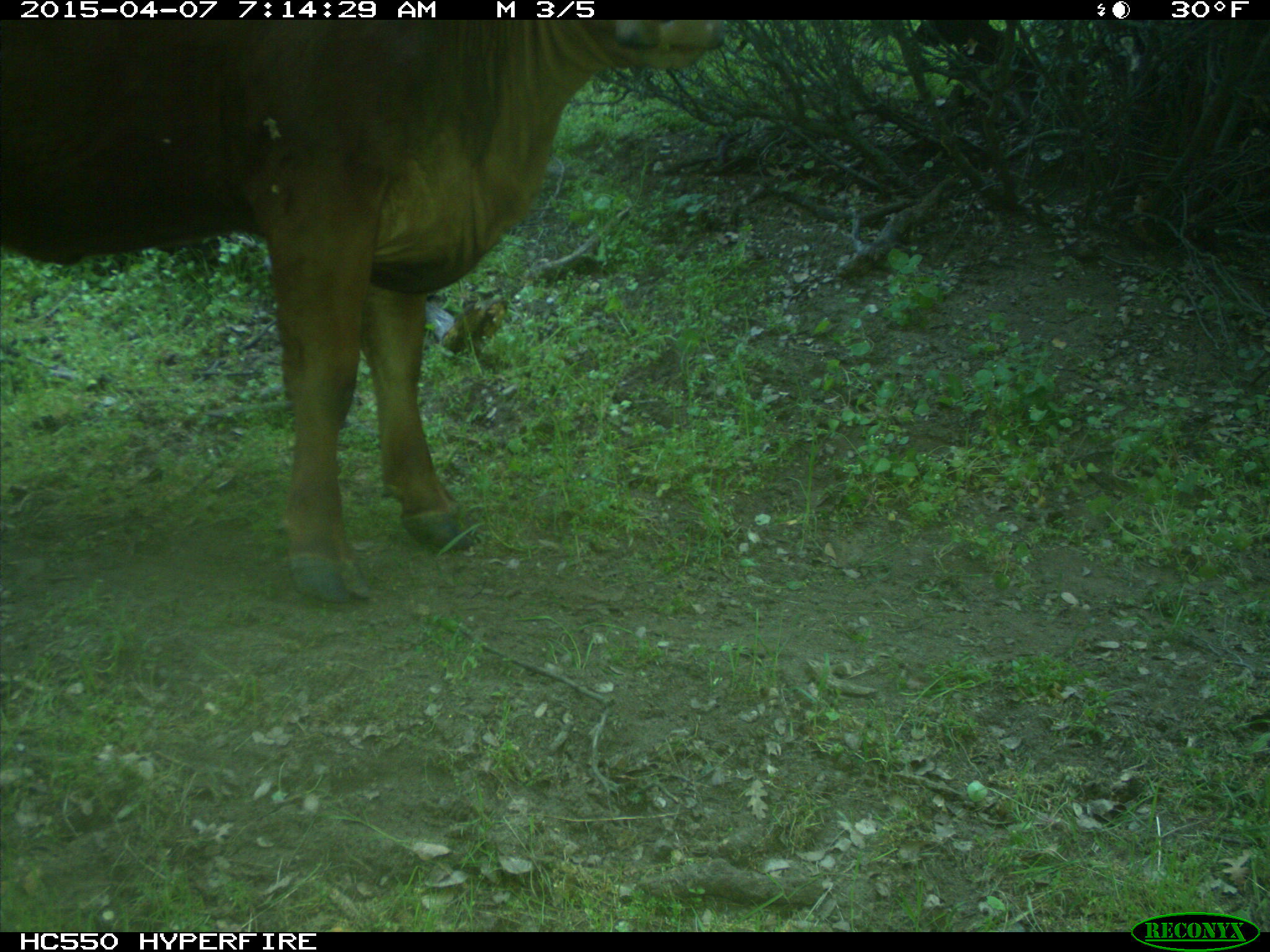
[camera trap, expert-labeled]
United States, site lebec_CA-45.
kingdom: Animalia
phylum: Chordata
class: Mammalia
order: Artiodactyla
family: Bovidae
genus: Bos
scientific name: Bos taurus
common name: domestic cow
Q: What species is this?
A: Bos taurus (domestic cow).